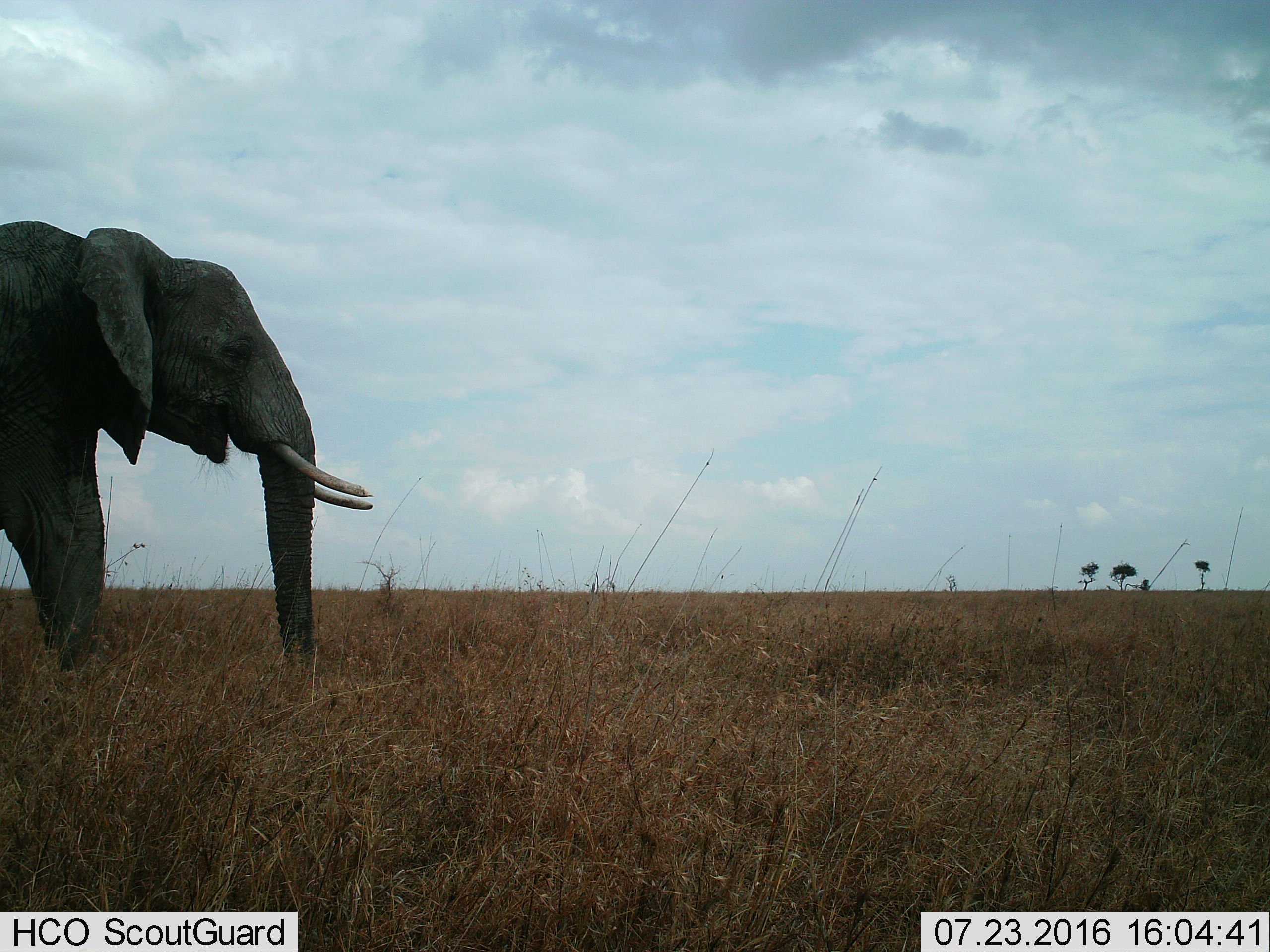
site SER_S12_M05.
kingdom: Animalia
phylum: Chordata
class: Mammalia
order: Proboscidea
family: Elephantidae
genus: Loxodonta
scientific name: Loxodonta africana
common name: african bush elephant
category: elephant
Elephant (african bush elephant) (Loxodonta africana), count 1. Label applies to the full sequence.